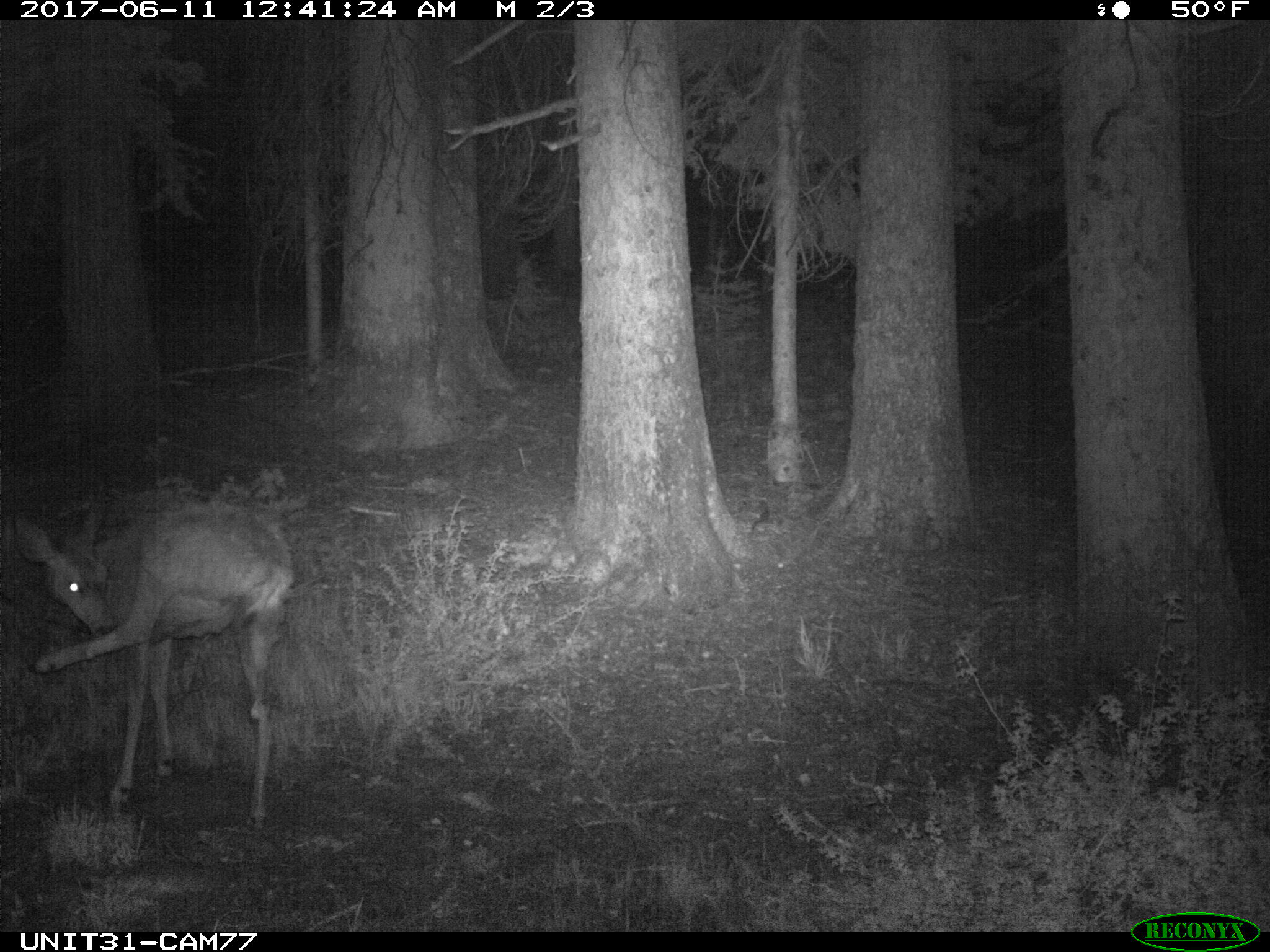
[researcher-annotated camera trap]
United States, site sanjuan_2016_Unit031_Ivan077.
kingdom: Animalia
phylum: Chordata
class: Mammalia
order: Artiodactyla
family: Cervidae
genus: Odocoileus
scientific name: Odocoileus hemionus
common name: mule deer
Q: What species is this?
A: Odocoileus hemionus (mule deer).